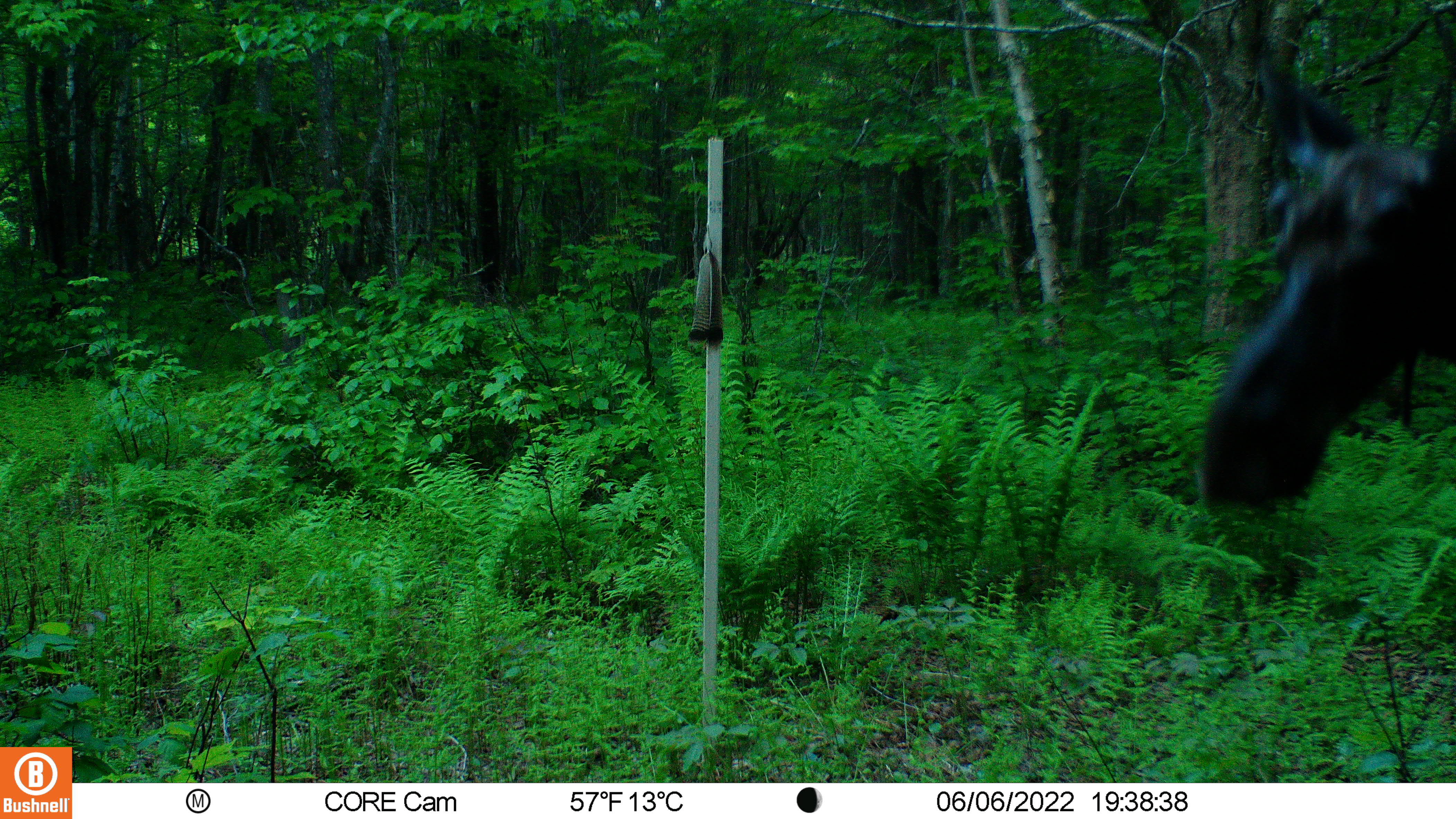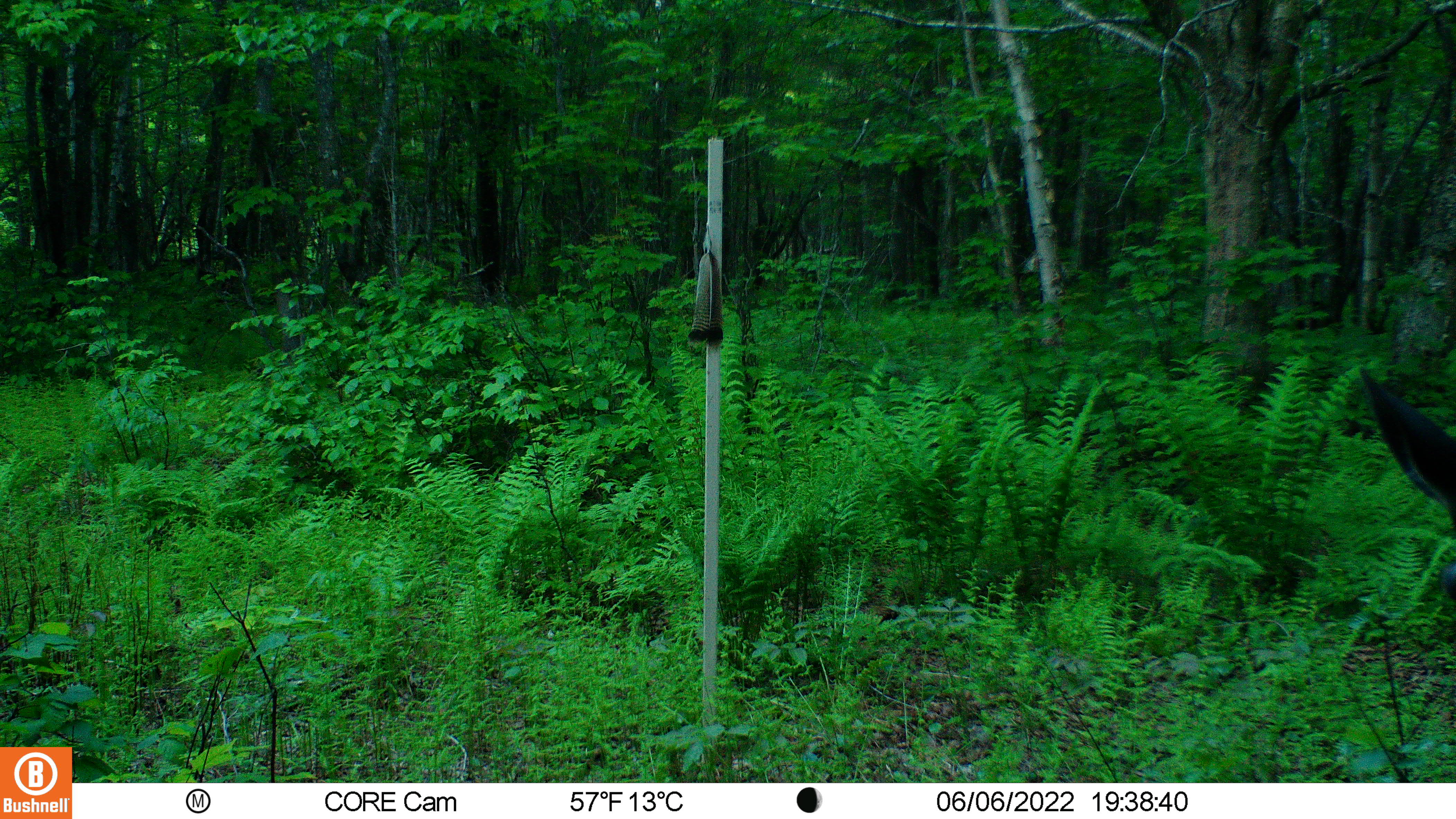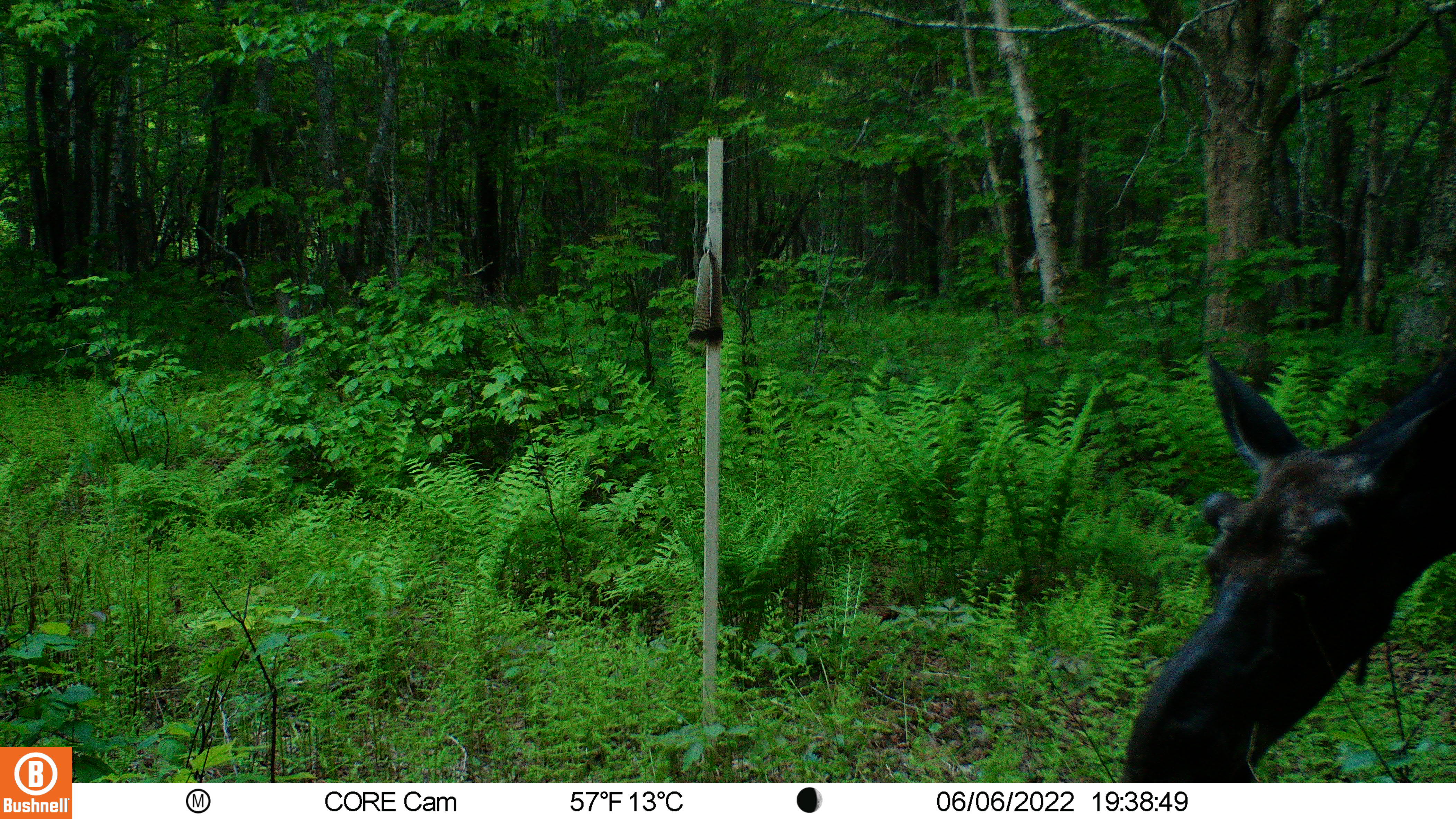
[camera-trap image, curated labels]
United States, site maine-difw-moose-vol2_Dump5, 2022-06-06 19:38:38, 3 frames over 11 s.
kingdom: Animalia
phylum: Chordata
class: Mammalia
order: Artiodactyla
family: Cervidae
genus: Alces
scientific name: Alces alces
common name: moose